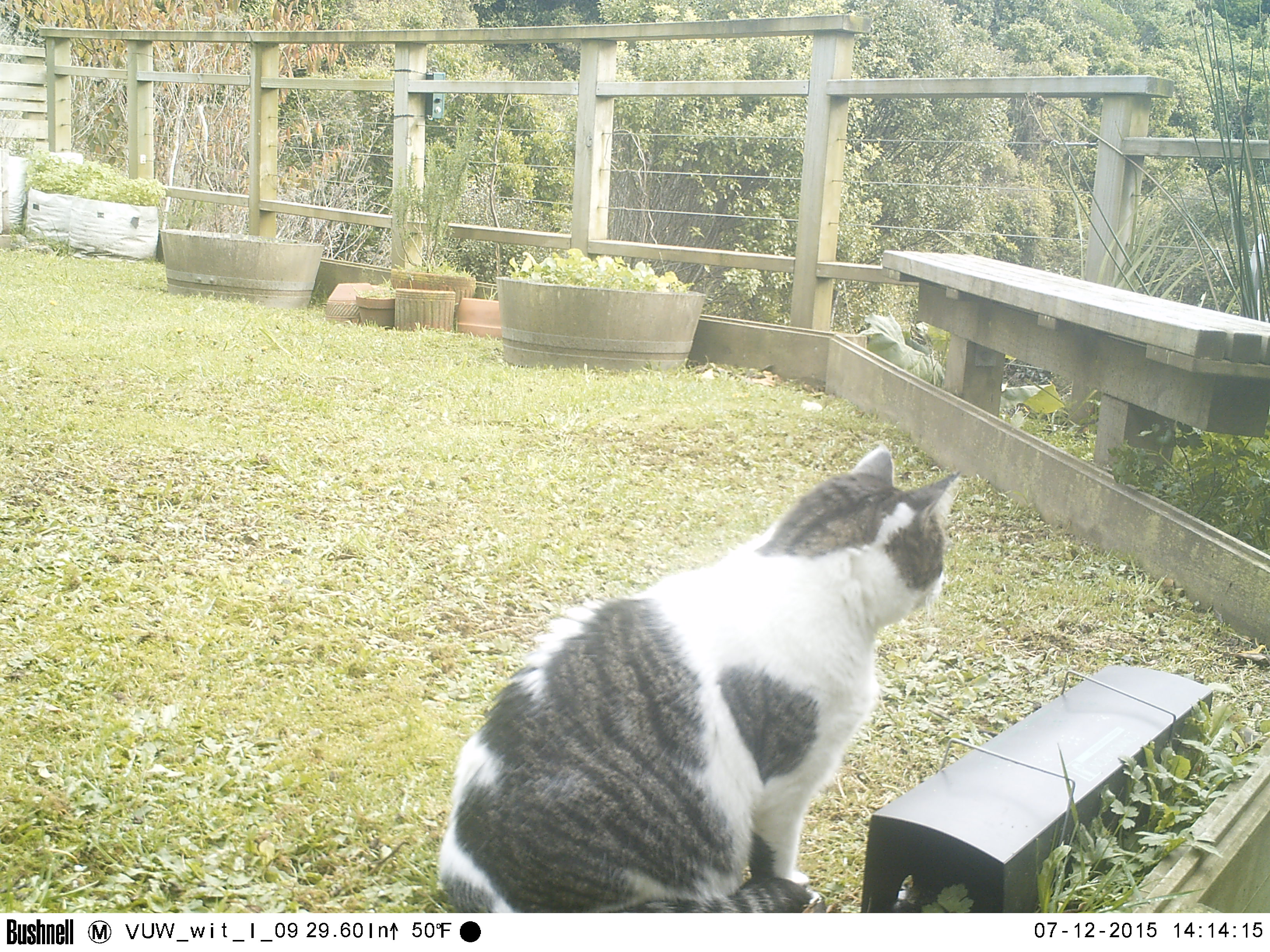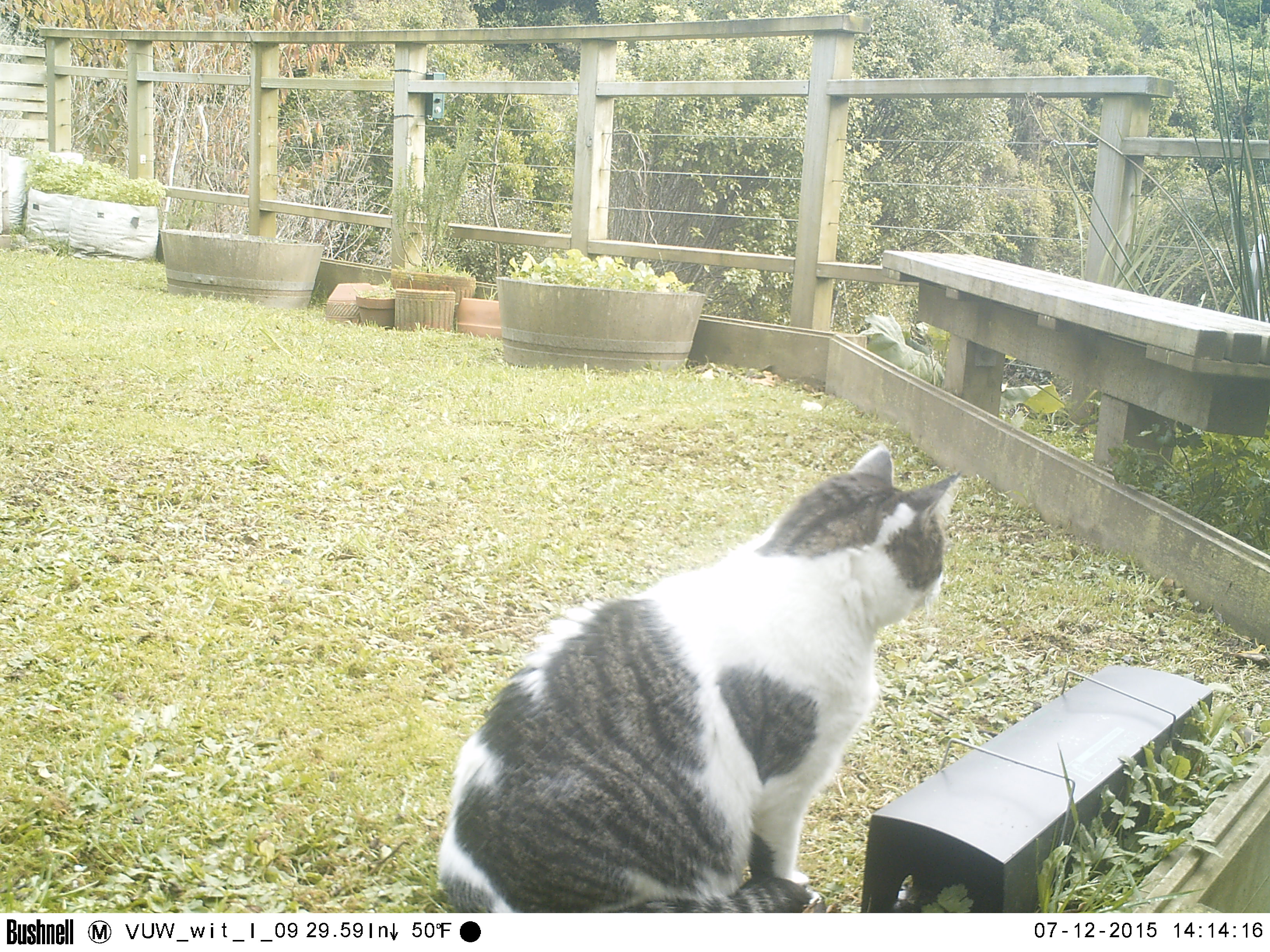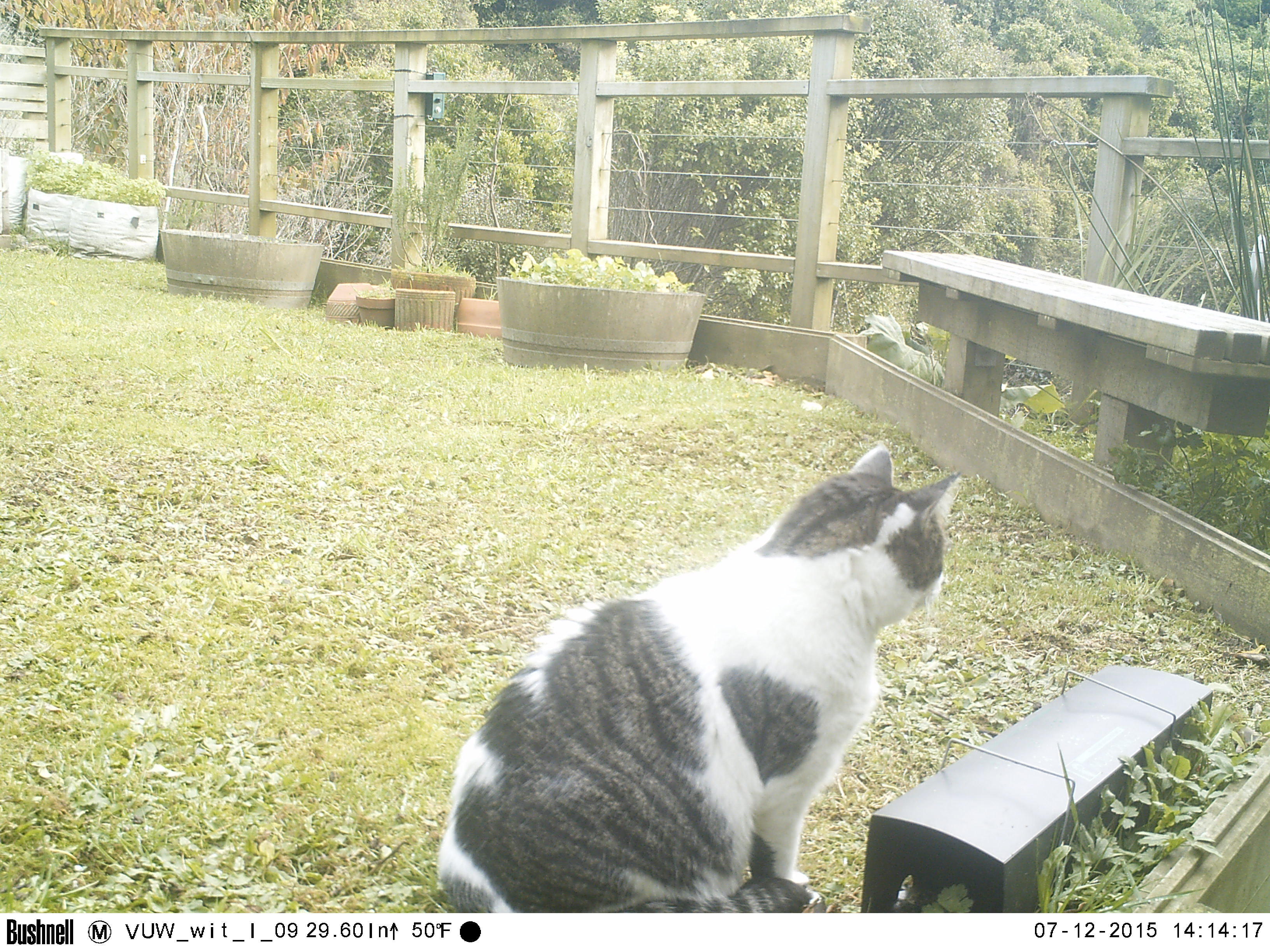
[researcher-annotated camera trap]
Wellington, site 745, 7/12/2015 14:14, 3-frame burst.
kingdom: Animalia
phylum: Chordata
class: Mammalia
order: Carnivora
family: Felidae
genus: Felis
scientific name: Felis catus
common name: cat